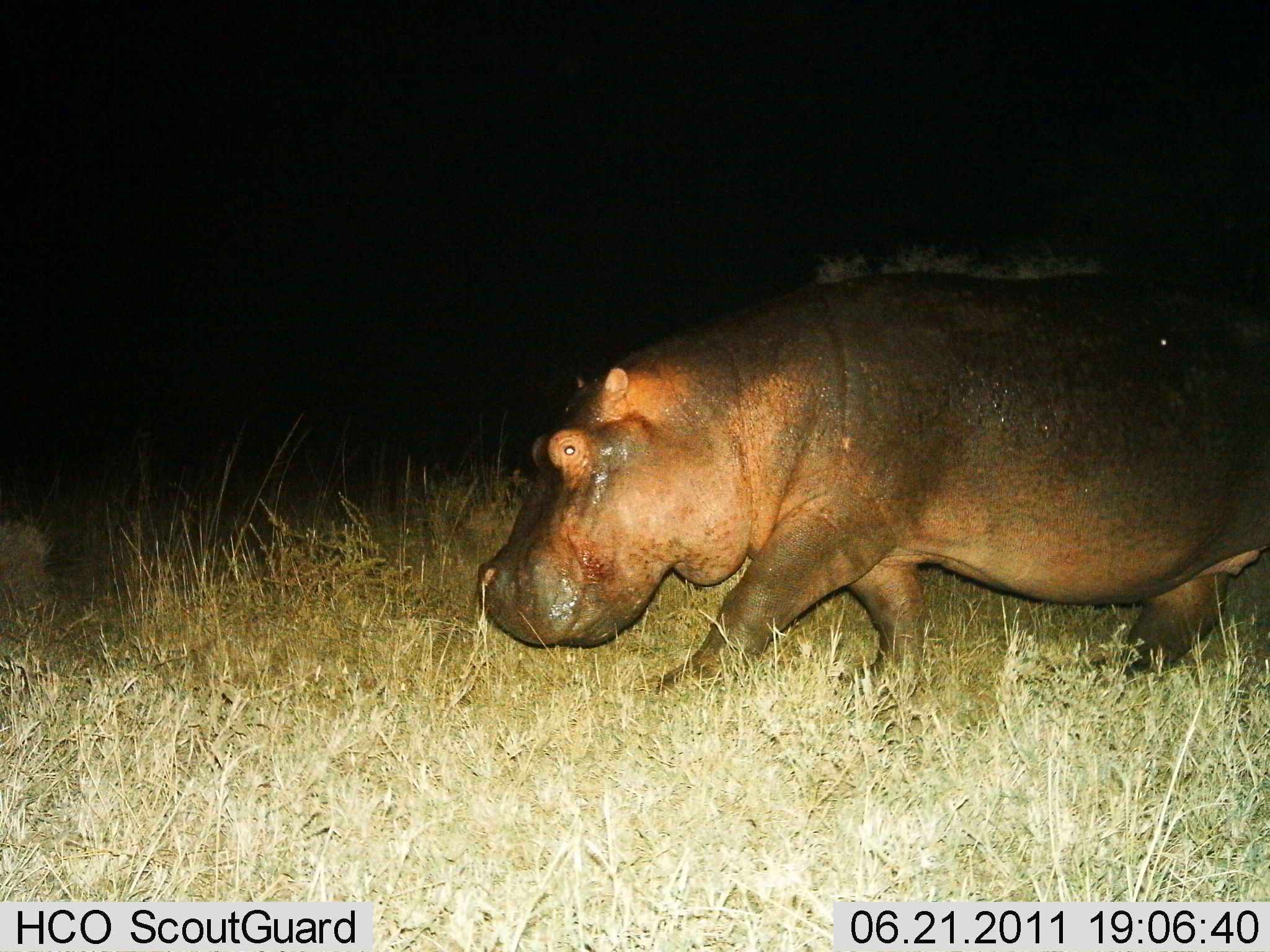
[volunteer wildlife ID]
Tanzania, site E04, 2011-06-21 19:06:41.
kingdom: Animalia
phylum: Chordata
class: Mammalia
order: Artiodactyla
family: Hippopotamidae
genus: Hippopotamus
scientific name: Hippopotamus amphibius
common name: hippopotamus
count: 1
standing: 0%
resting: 0%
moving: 100%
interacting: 0%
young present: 0%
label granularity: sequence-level